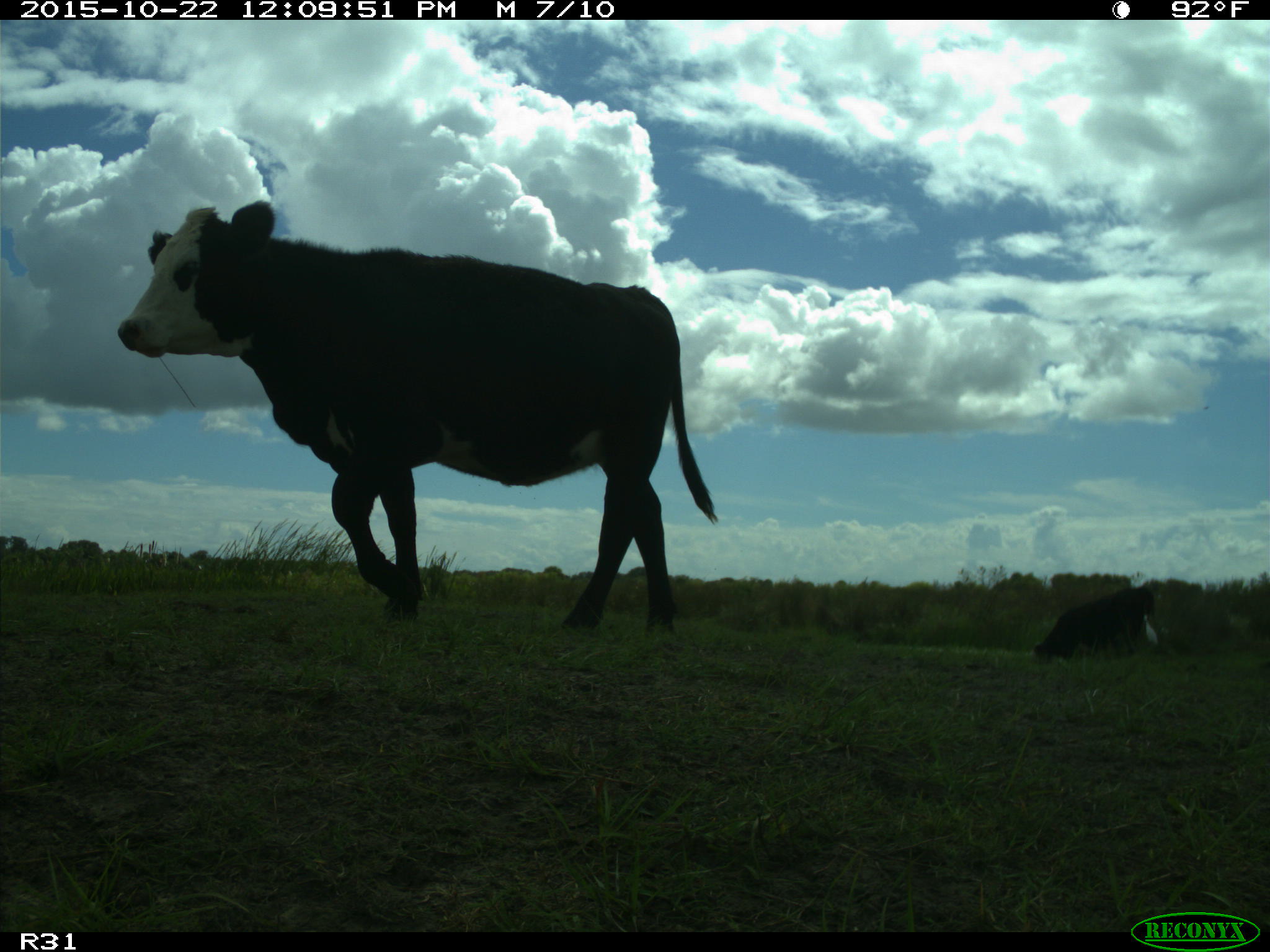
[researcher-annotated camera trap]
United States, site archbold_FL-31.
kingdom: Animalia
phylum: Chordata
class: Mammalia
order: Artiodactyla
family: Bovidae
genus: Bos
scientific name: Bos taurus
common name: domestic cow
Bos taurus (domestic cow).